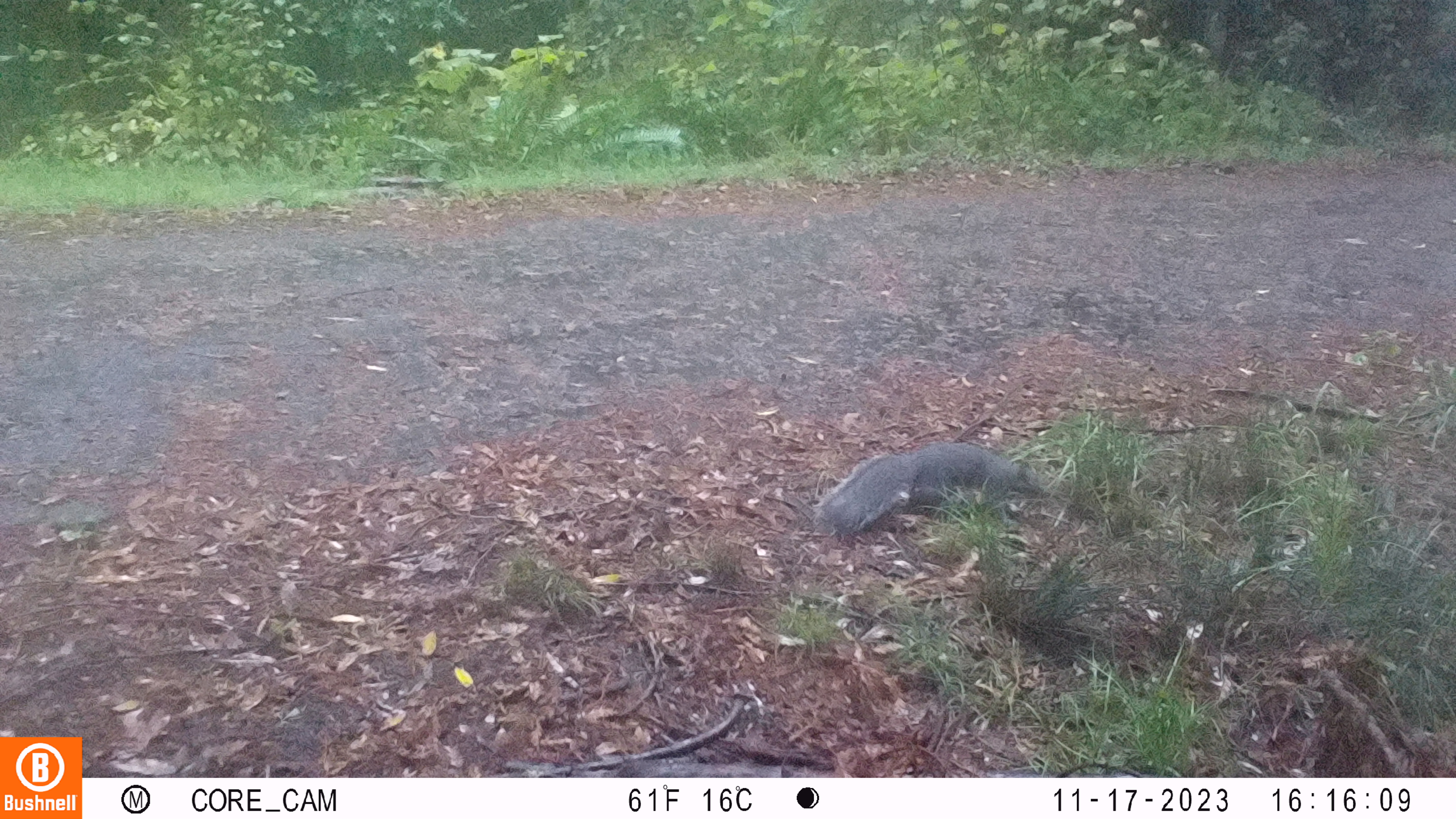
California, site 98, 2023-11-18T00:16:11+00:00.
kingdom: Animalia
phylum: Chordata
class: Mammalia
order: Rodentia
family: Sciuridae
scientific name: Sciuridae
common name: squirrel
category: unknown squirrel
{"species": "unknown squirrel (squirrel) (Sciuridae)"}